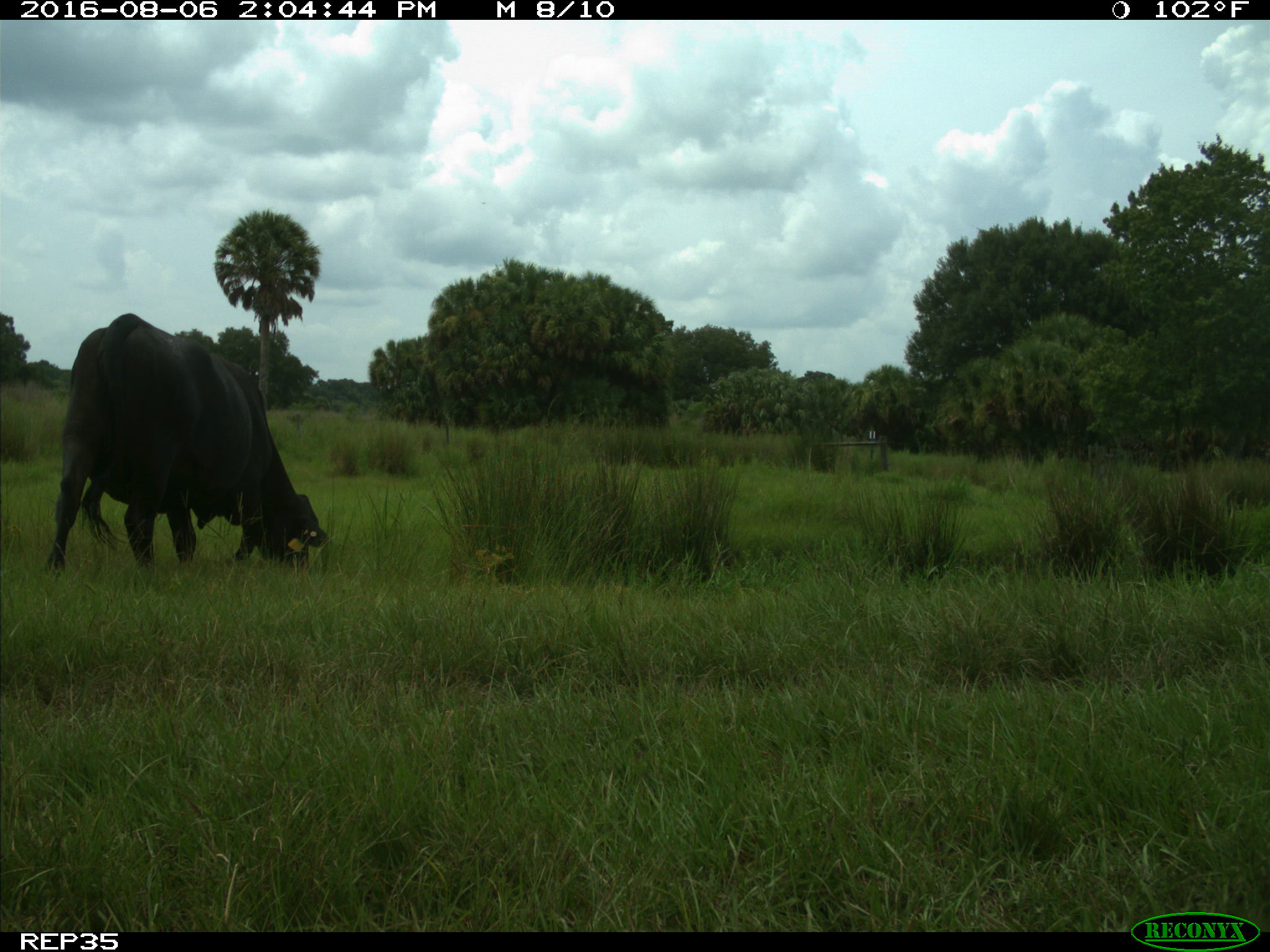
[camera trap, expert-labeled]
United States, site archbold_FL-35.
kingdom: Animalia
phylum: Chordata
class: Mammalia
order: Artiodactyla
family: Bovidae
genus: Bos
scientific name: Bos taurus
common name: domestic cow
Bos taurus (domestic cow).